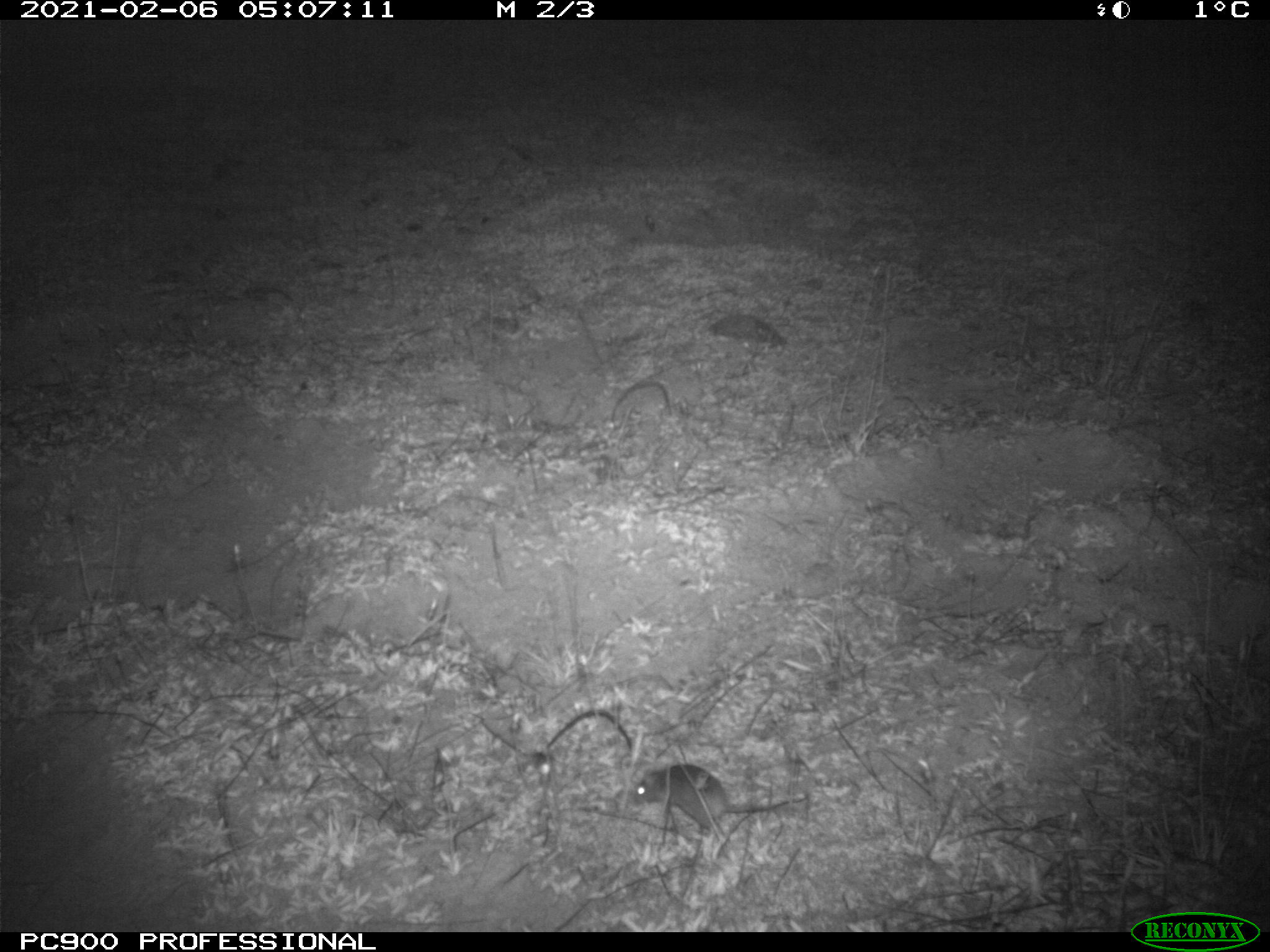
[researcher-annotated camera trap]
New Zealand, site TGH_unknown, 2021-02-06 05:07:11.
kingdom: Animalia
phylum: Chordata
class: Mammalia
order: Rodentia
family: Muridae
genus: Mus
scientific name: Mus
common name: mouse